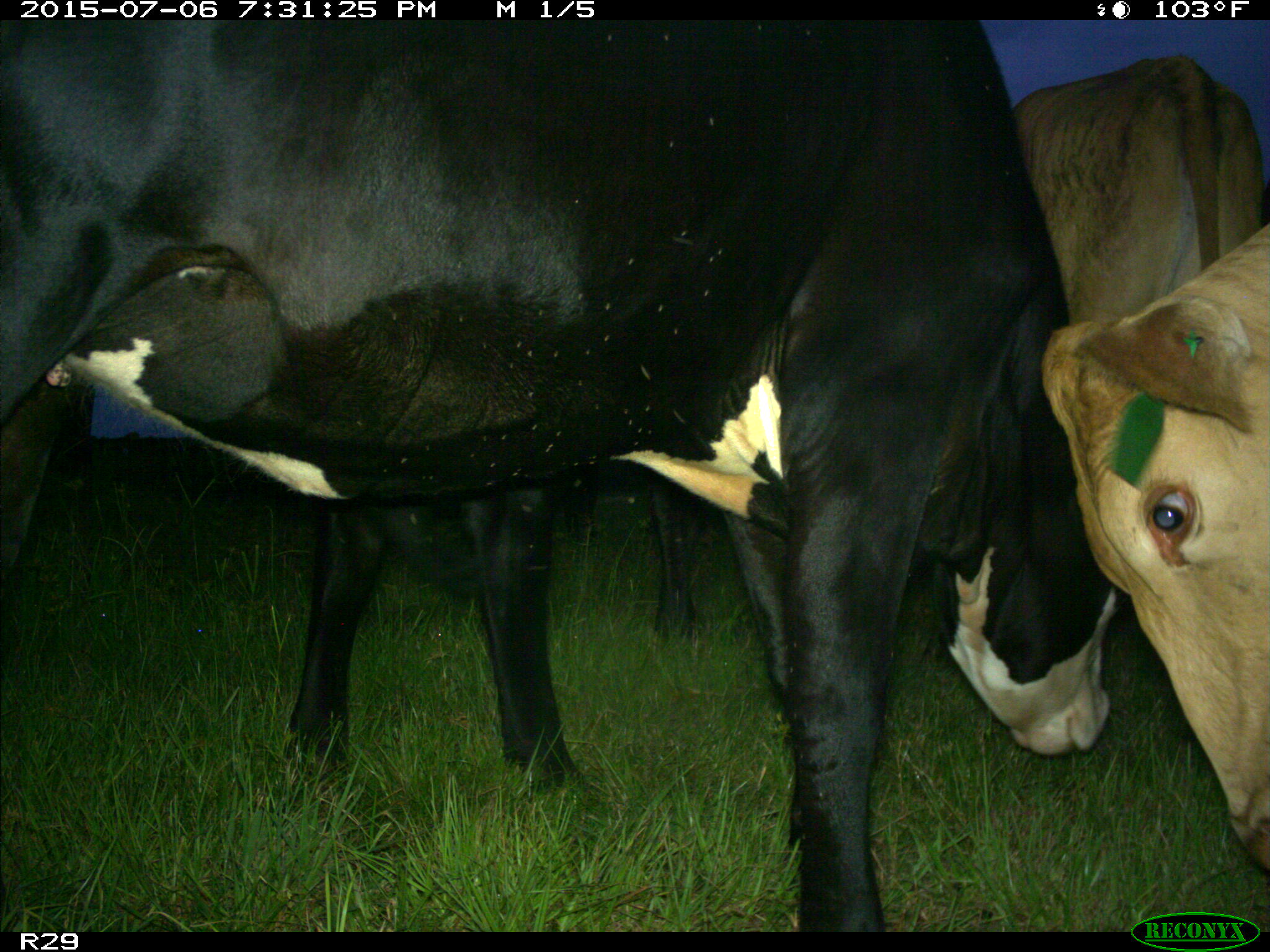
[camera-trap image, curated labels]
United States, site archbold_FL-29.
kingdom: Animalia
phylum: Chordata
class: Mammalia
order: Artiodactyla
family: Bovidae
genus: Bos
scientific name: Bos taurus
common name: domestic cow